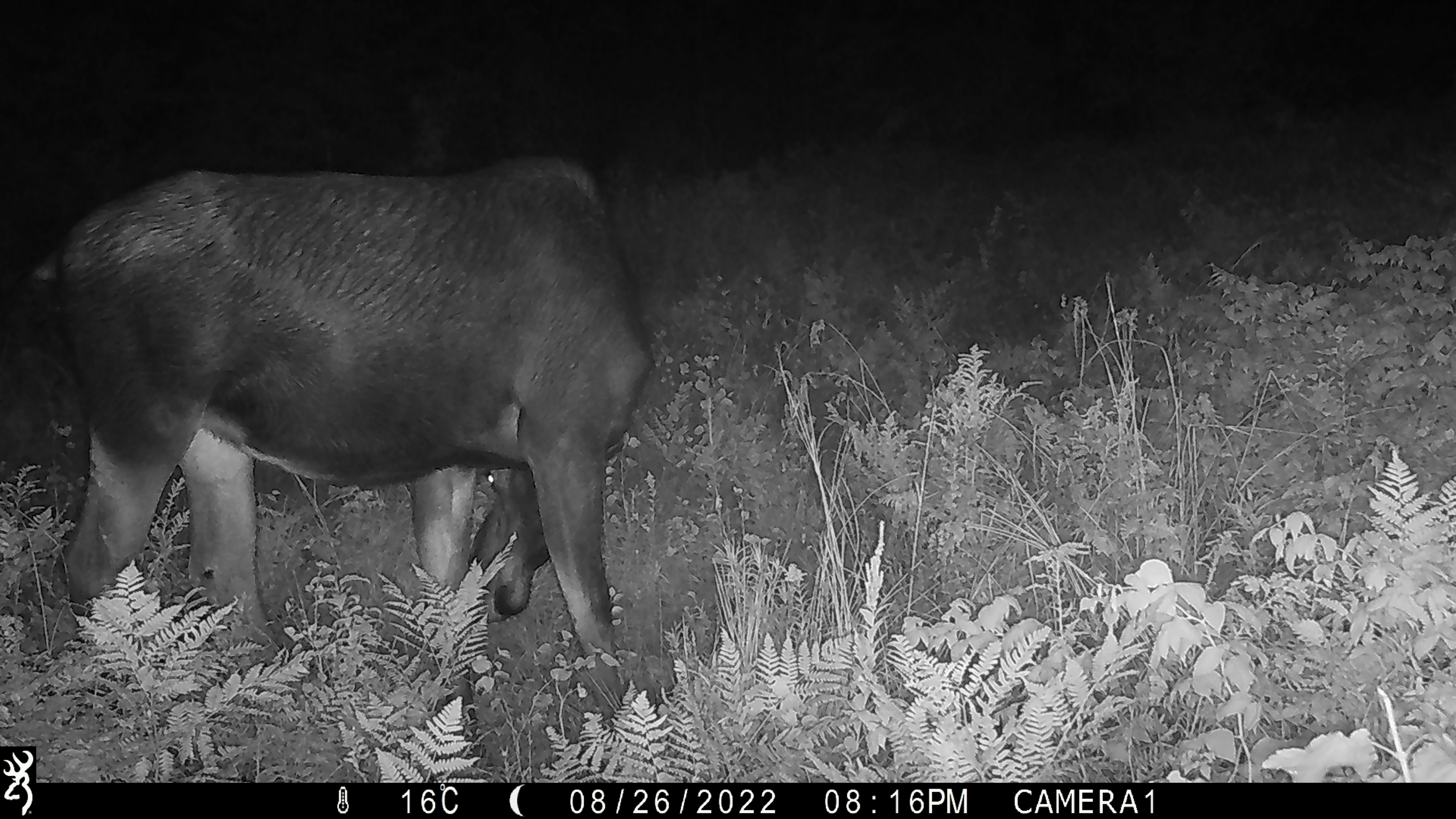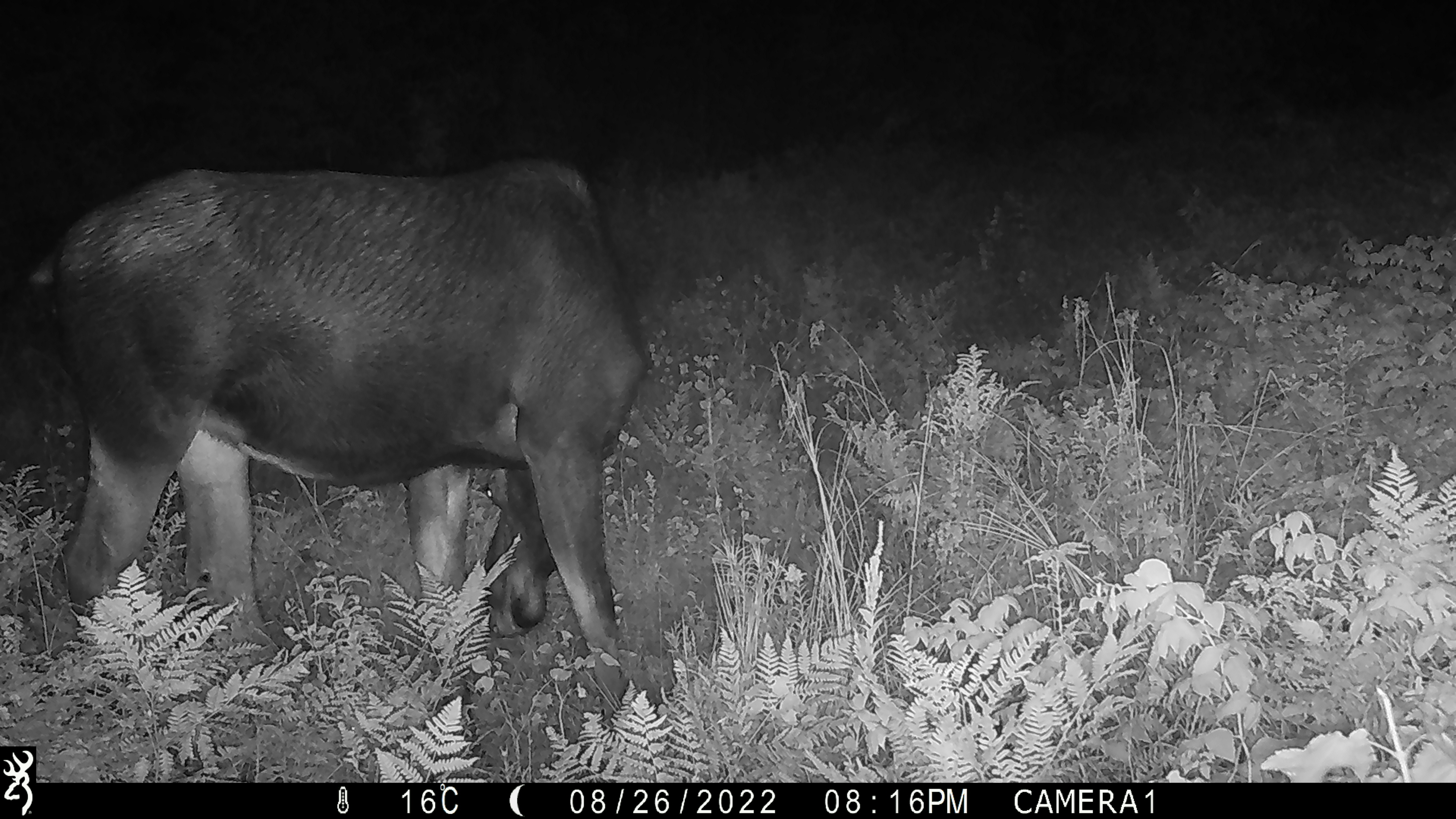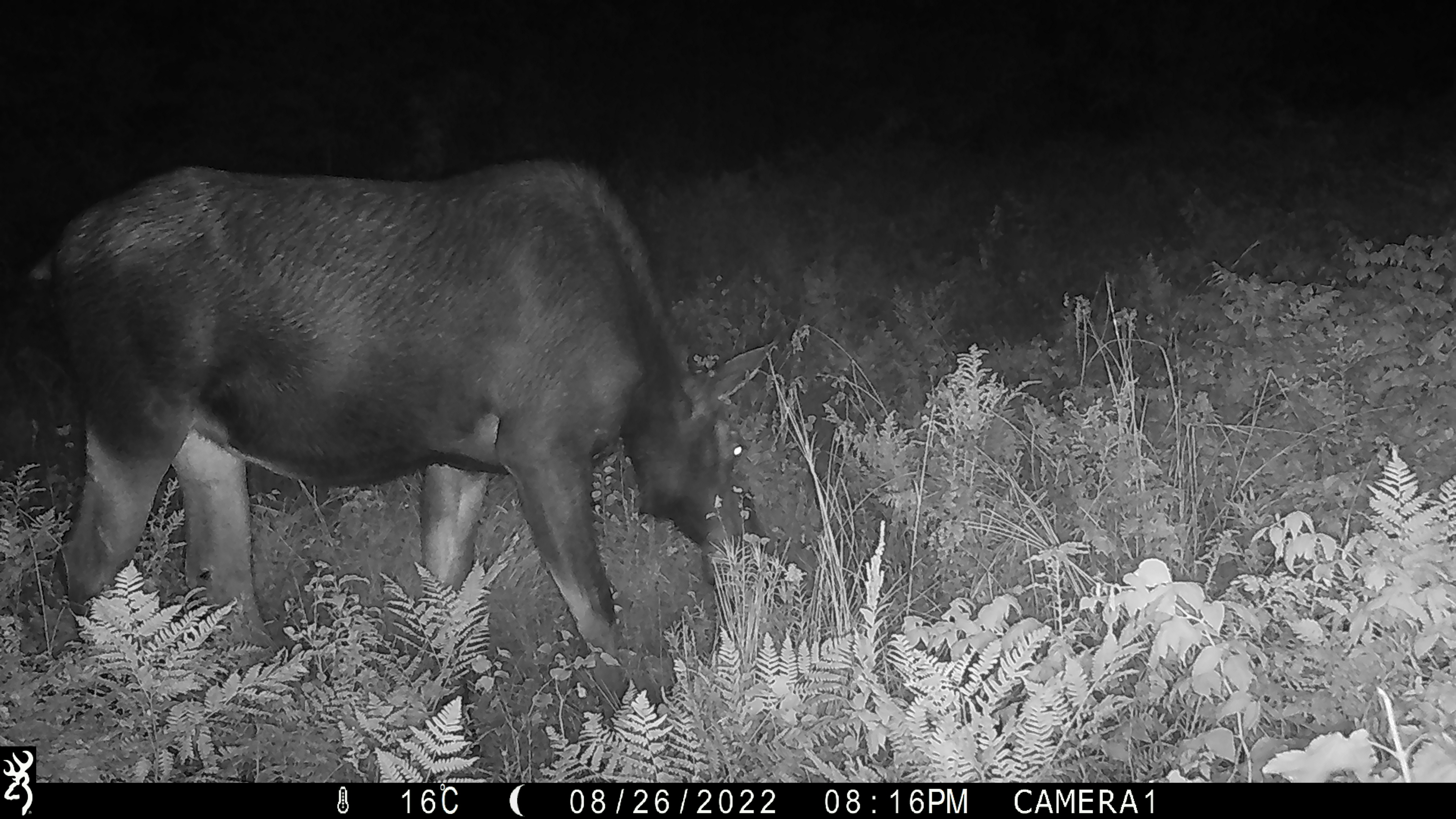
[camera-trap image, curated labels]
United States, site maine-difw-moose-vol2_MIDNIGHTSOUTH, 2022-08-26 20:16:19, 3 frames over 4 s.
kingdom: Animalia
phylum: Chordata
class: Mammalia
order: Artiodactyla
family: Cervidae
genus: Alces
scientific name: Alces alces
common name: moose